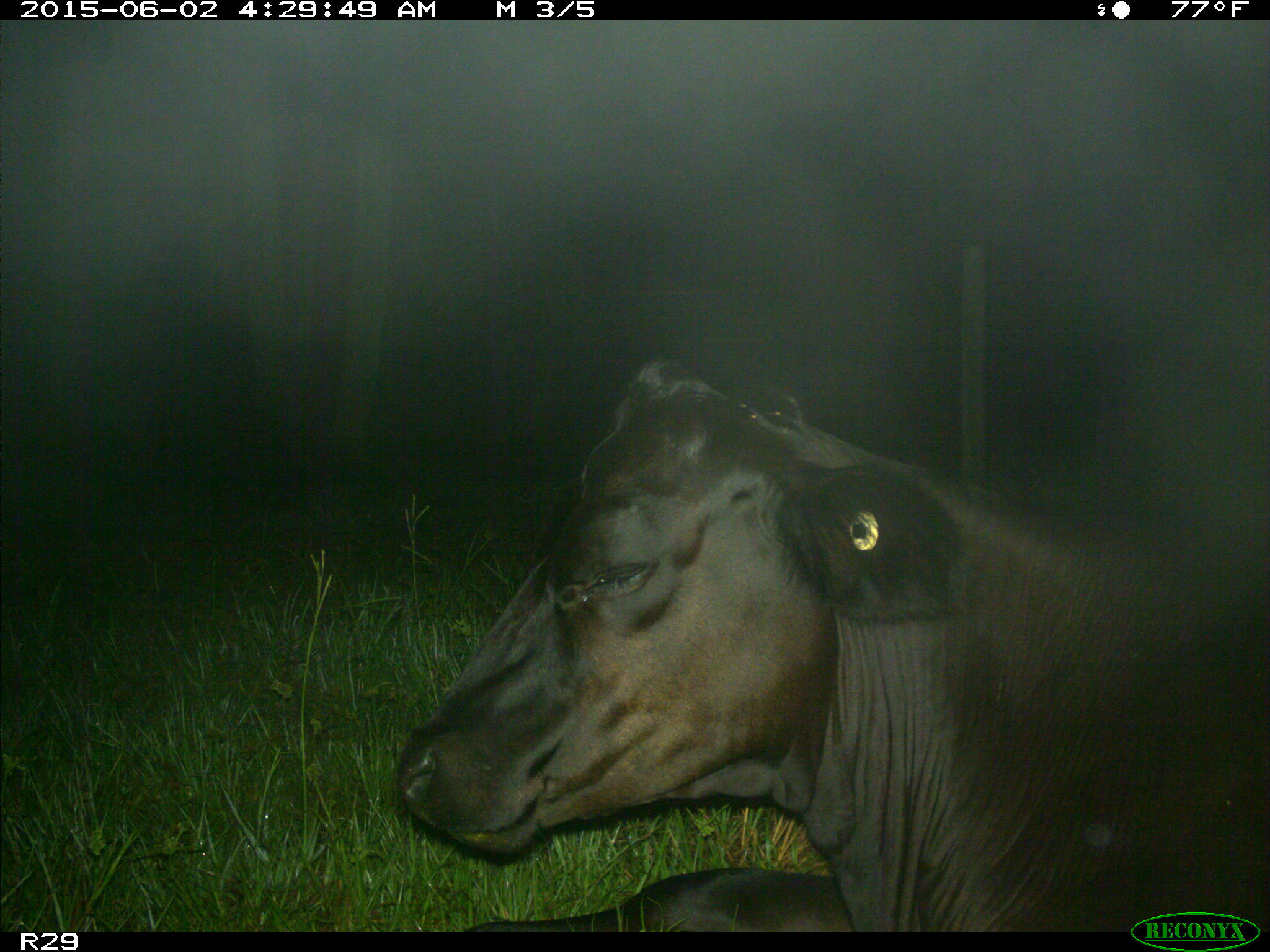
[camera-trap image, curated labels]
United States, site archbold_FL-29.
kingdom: Animalia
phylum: Chordata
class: Mammalia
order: Artiodactyla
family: Bovidae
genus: Bos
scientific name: Bos taurus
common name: domestic cow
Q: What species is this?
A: Bos taurus (domestic cow).